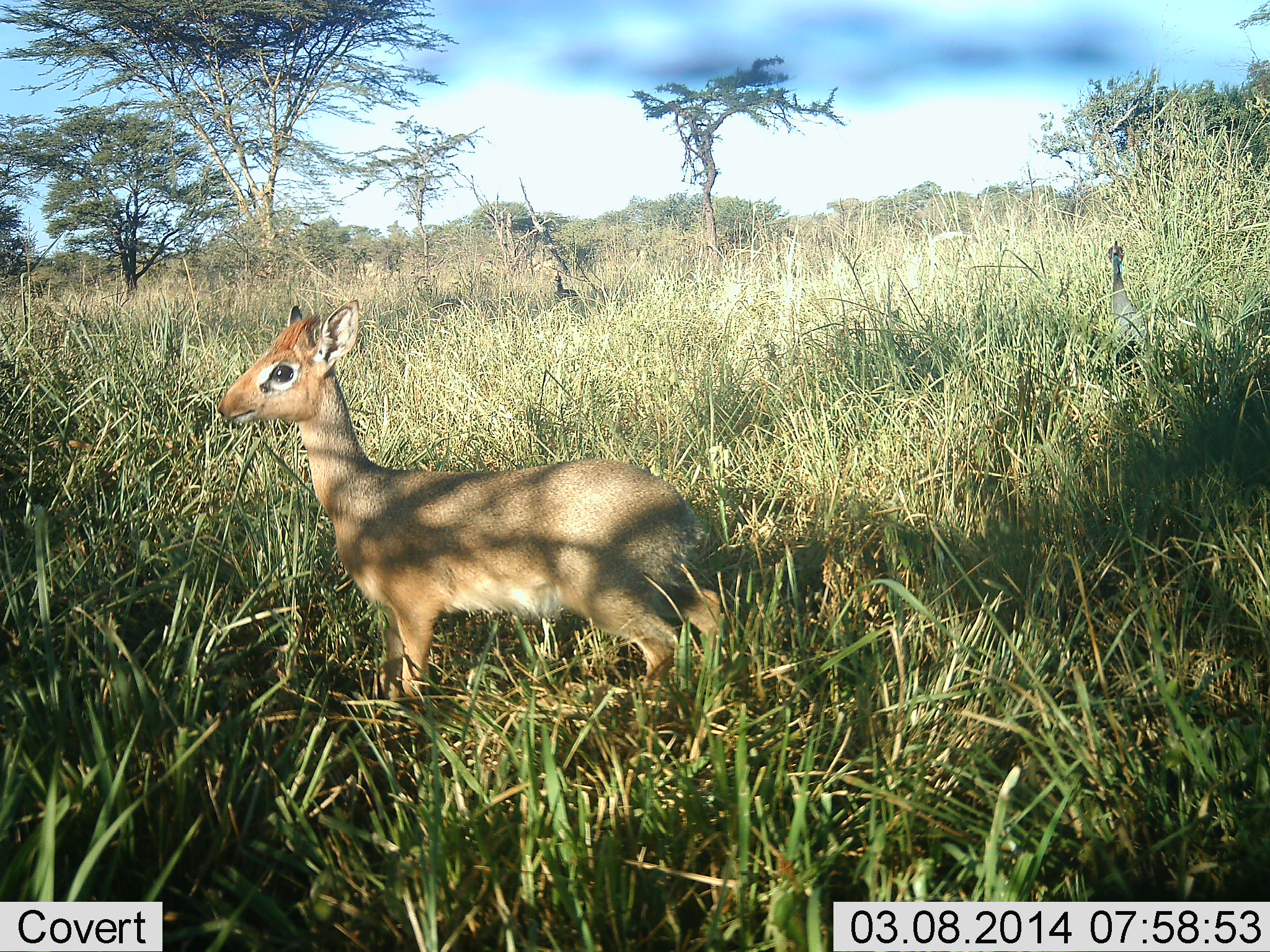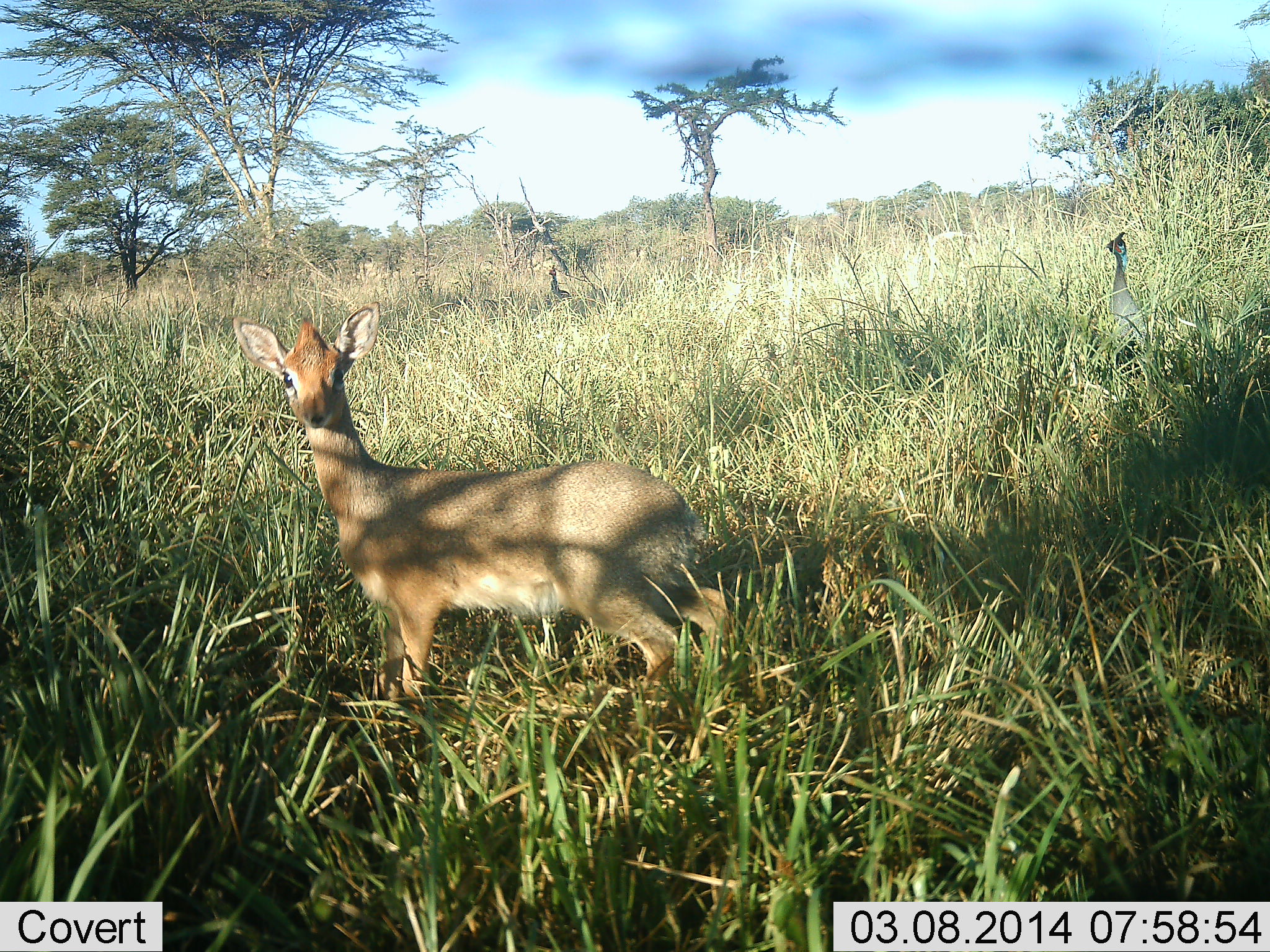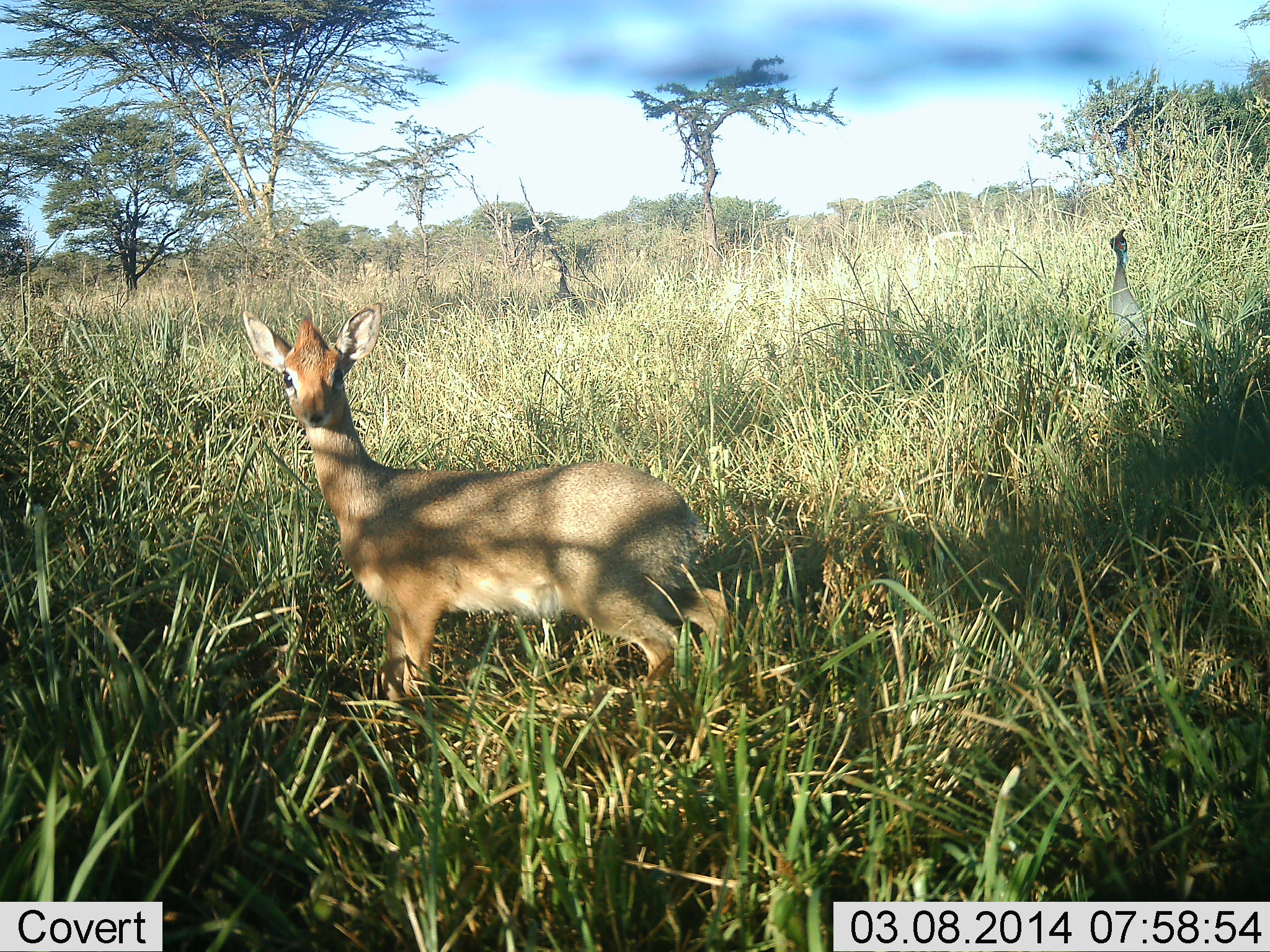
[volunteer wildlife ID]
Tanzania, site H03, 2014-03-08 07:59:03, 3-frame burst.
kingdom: Animalia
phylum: Chordata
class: Mammalia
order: Artiodactyla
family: Bovidae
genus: Madoqua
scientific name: Madoqua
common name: dikdik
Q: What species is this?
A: Dikdik (Madoqua).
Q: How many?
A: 1.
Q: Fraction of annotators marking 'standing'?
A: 100%.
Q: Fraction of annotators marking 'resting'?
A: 0%.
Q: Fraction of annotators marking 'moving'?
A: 0%.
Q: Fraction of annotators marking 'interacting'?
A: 0%.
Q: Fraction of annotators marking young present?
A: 0%.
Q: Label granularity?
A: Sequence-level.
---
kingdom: Animalia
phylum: Chordata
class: Aves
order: Galliformes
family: Numididae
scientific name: Numididae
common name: guinea fowl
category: guineafowl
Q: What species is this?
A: Guineafowl (guinea fowl) (Numididae).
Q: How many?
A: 2.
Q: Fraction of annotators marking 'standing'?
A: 90%.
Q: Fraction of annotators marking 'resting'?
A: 0%.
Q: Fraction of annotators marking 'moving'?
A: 40%.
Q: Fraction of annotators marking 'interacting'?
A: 0%.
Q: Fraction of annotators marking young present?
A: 0%.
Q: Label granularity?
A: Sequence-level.